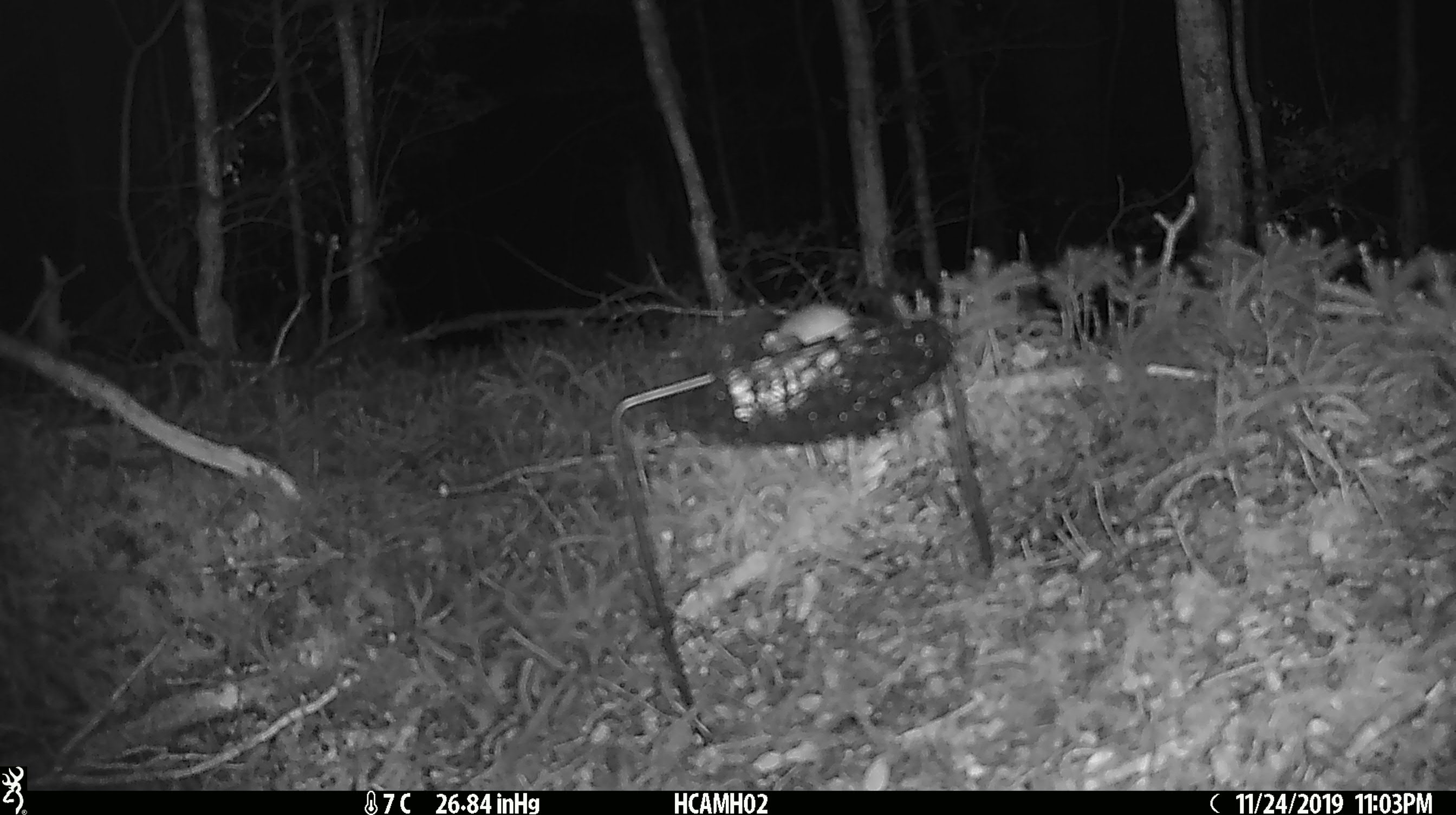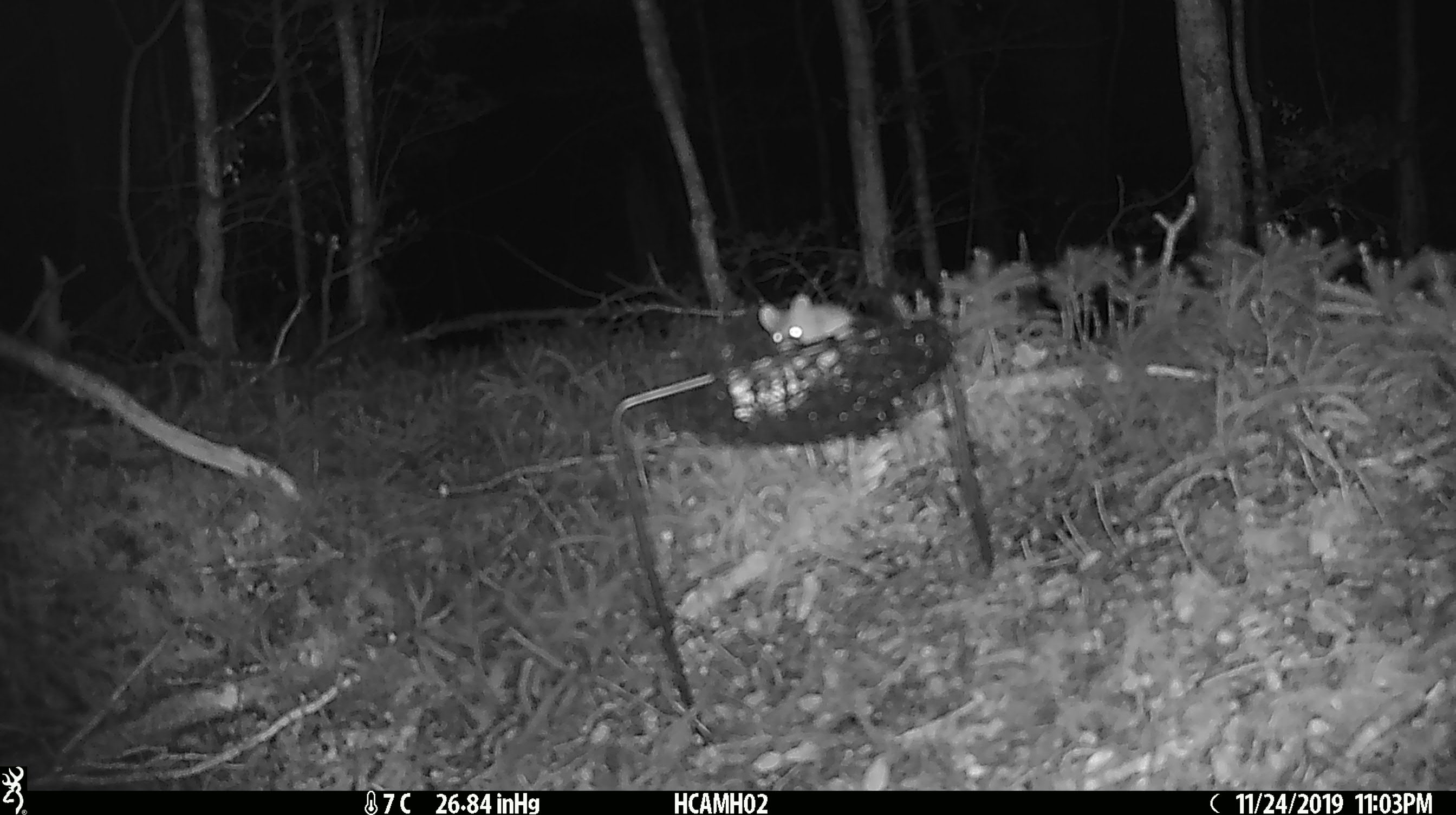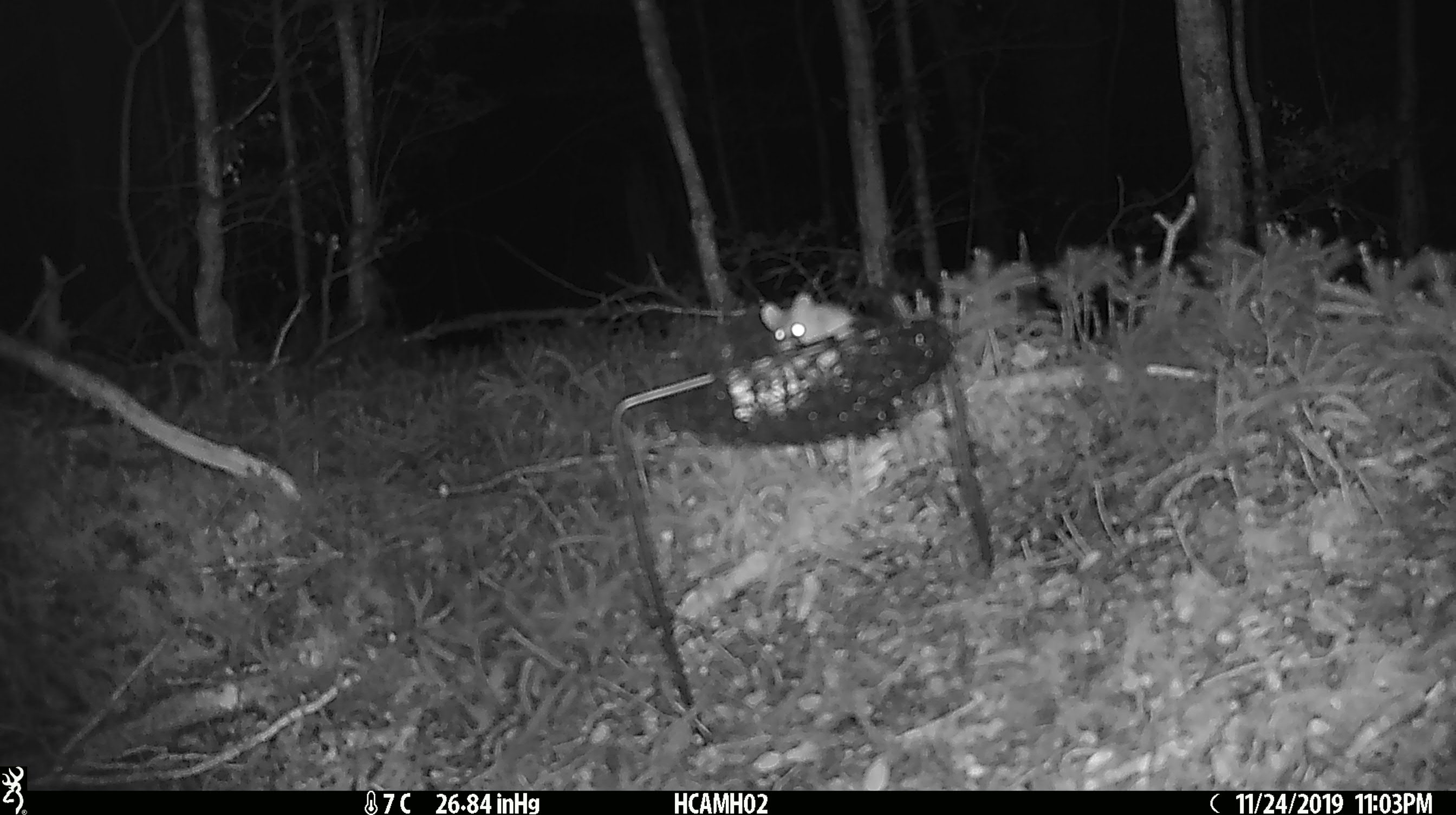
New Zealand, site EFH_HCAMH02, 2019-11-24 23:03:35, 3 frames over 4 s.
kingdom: Animalia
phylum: Chordata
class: Mammalia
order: Rodentia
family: Muridae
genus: Mus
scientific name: Mus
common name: mouse